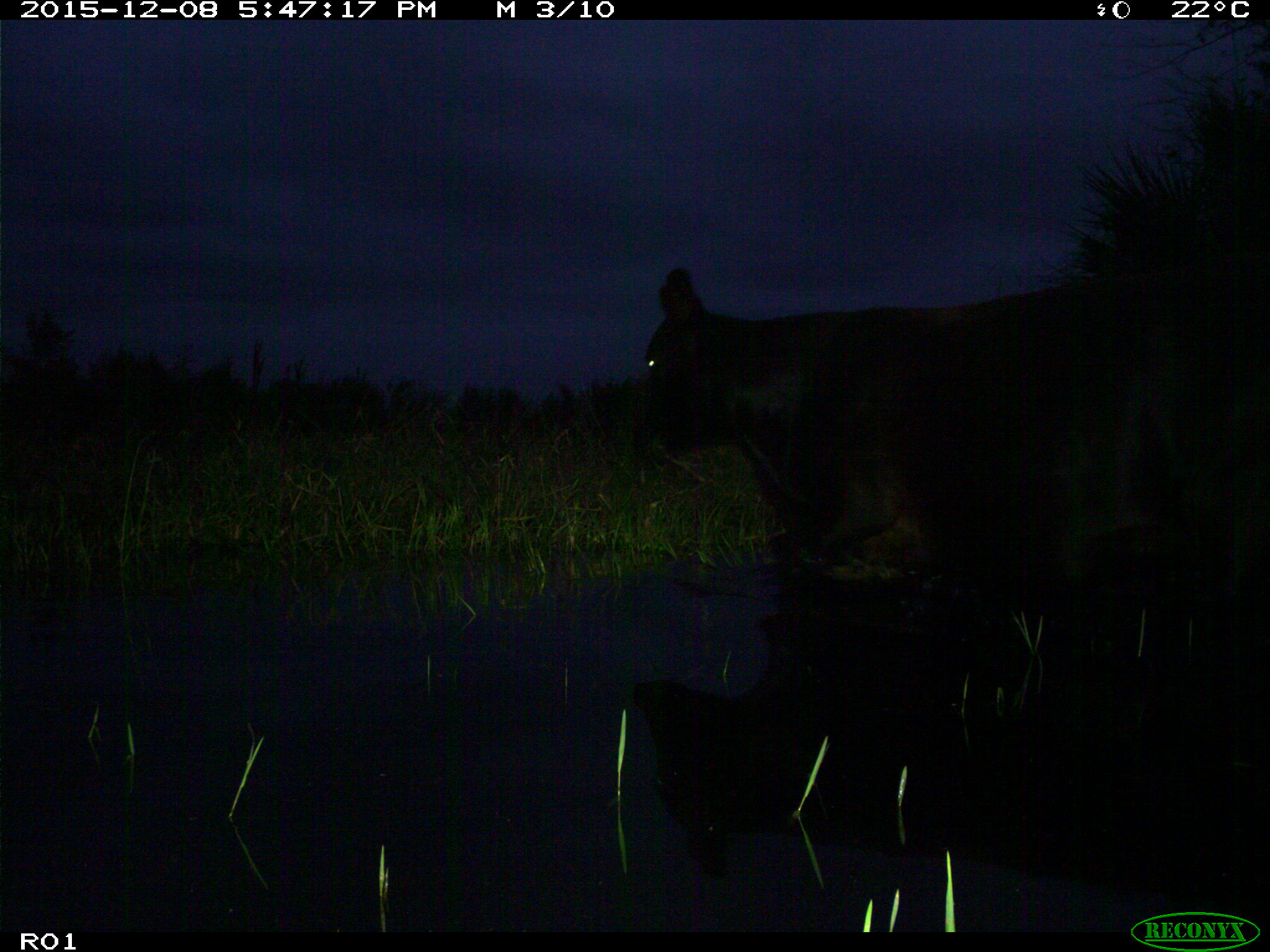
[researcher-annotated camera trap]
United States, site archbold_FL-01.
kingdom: Animalia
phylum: Chordata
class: Mammalia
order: Artiodactyla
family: Bovidae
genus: Bos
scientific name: Bos taurus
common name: domestic cow